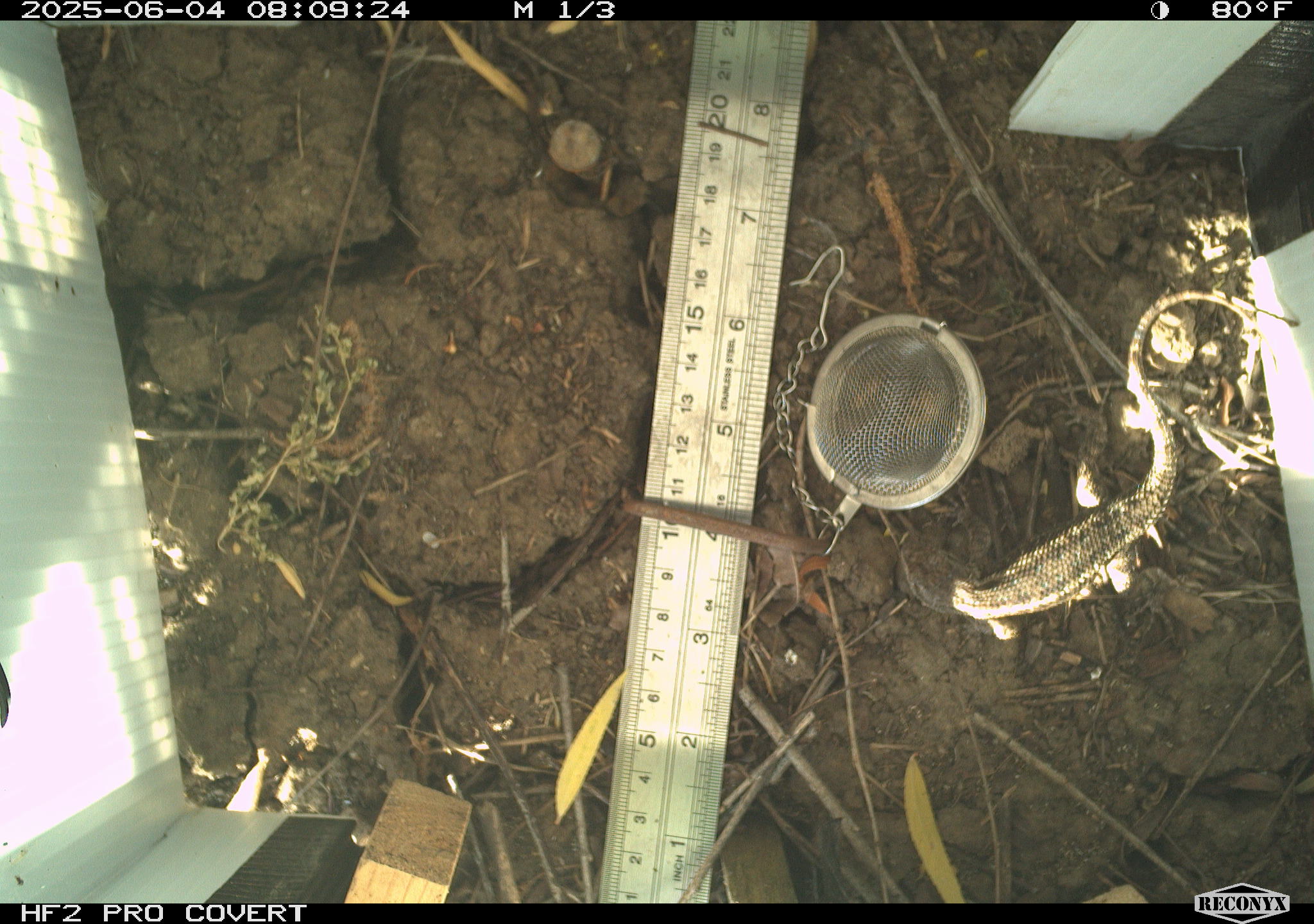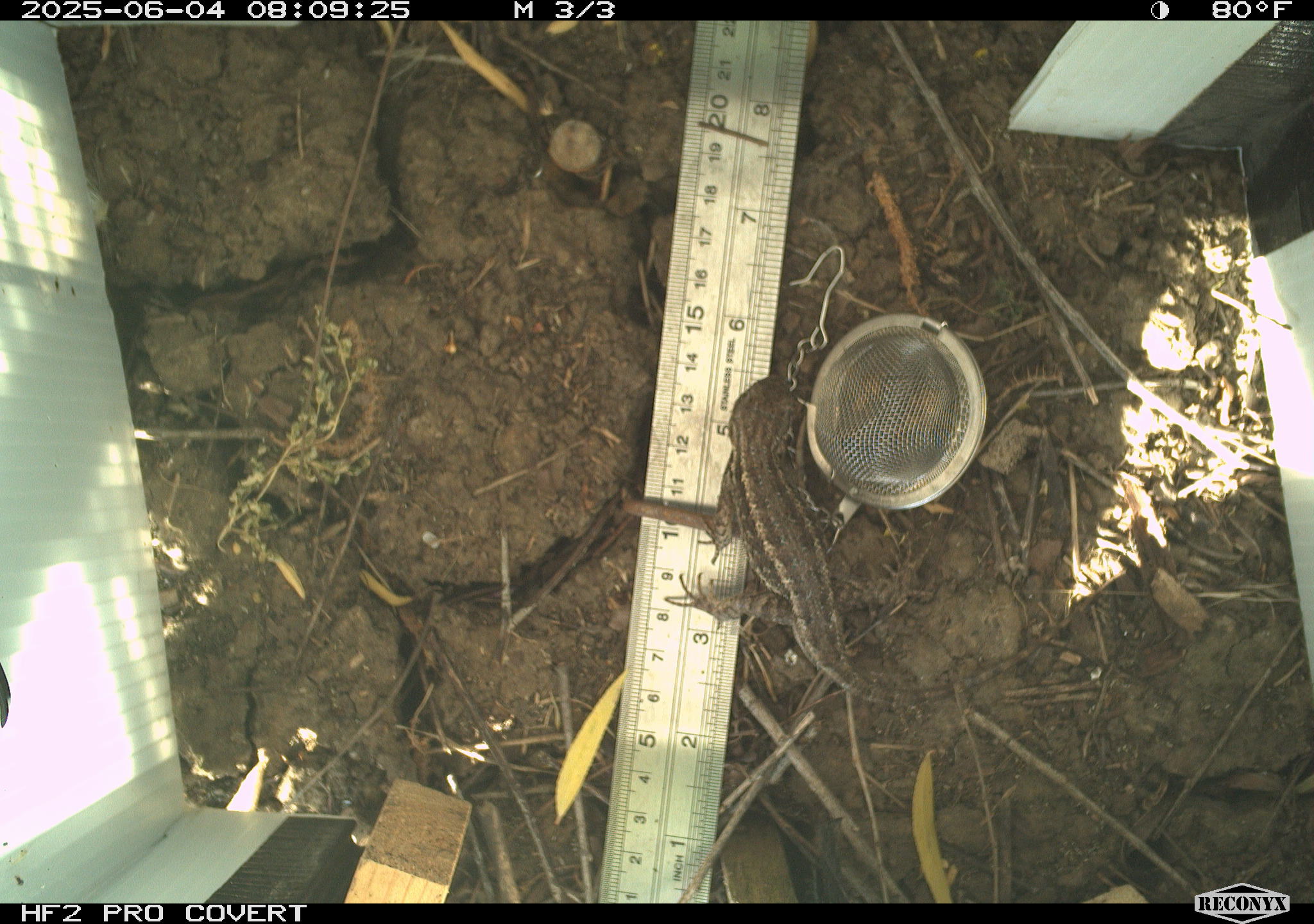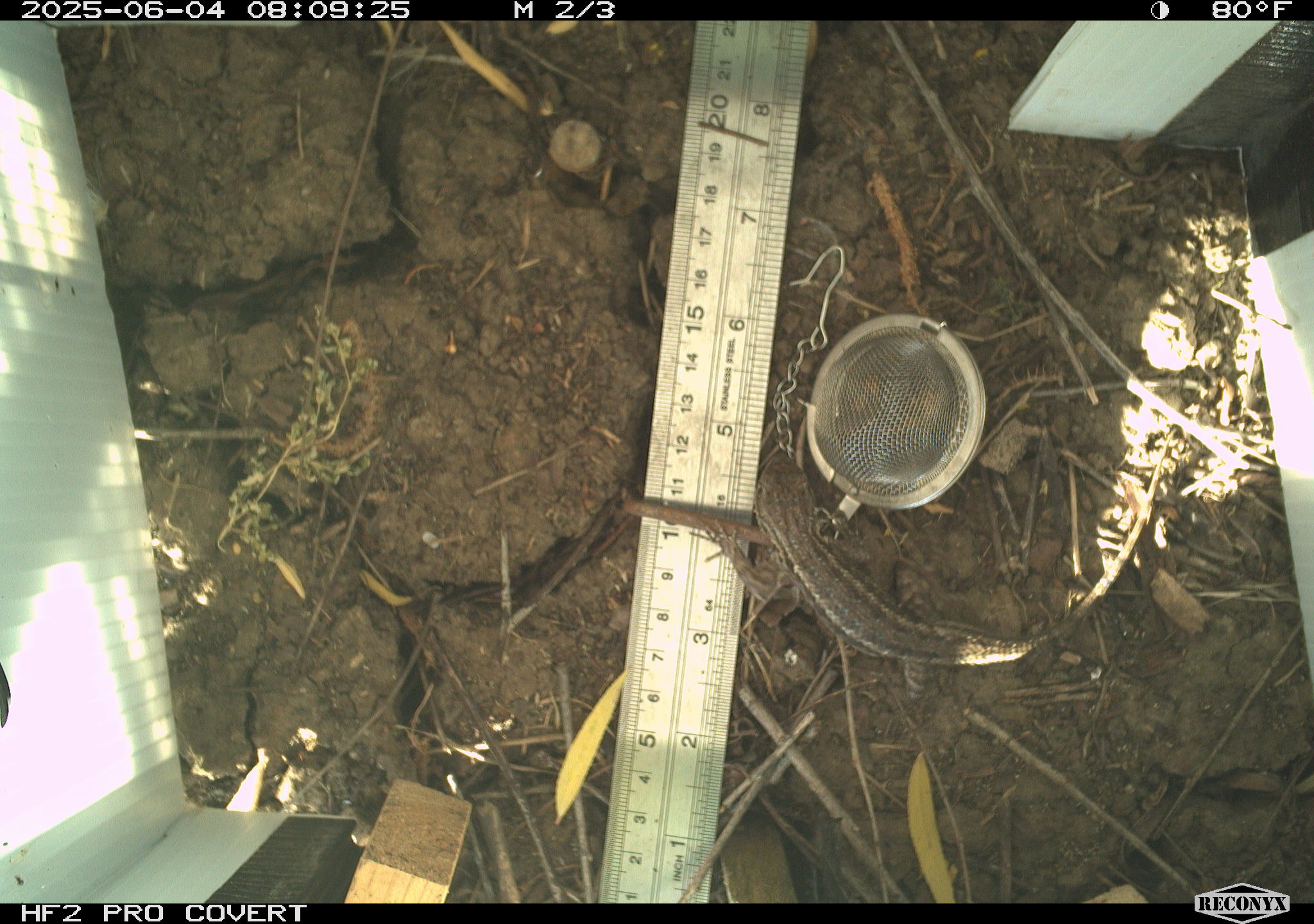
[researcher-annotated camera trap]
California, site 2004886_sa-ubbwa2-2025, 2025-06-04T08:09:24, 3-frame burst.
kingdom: Animalia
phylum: Chordata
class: Reptilia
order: Squamata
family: Phrynosomatidae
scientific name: Phrynosomatidae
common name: north american spiny lizards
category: sceloporus/uta species